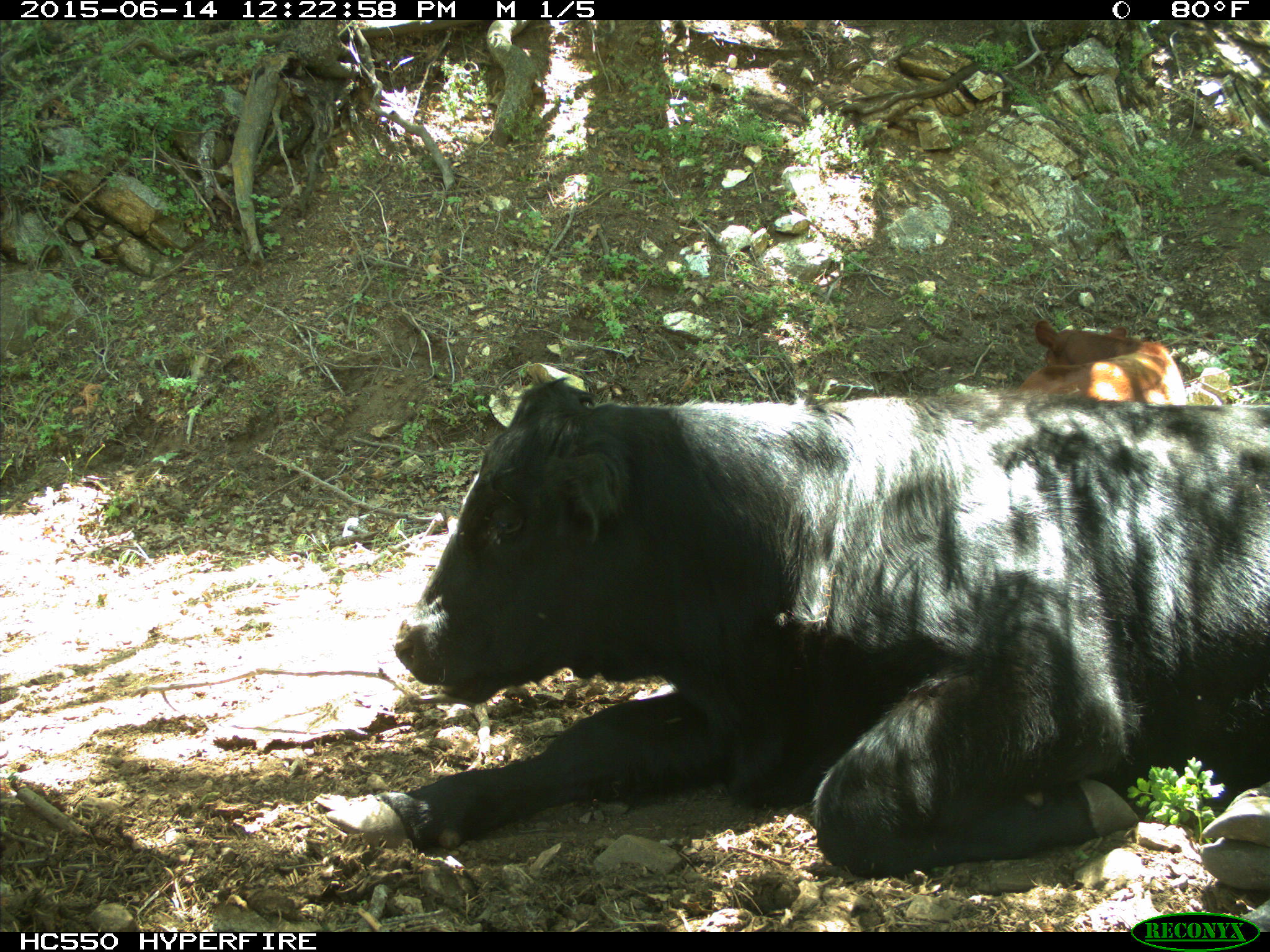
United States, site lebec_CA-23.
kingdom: Animalia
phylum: Chordata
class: Mammalia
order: Artiodactyla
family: Bovidae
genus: Bos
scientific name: Bos taurus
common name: domestic cow